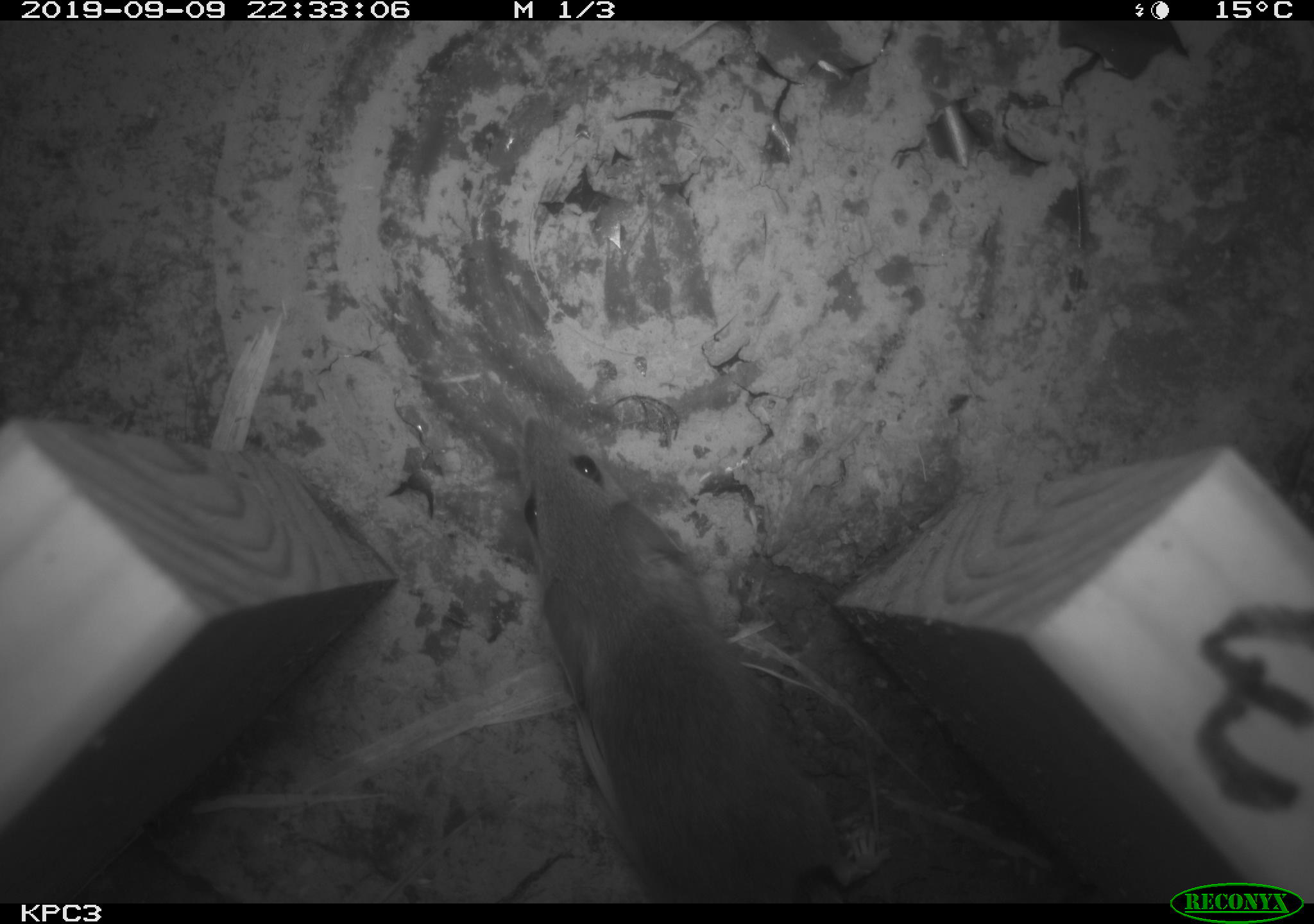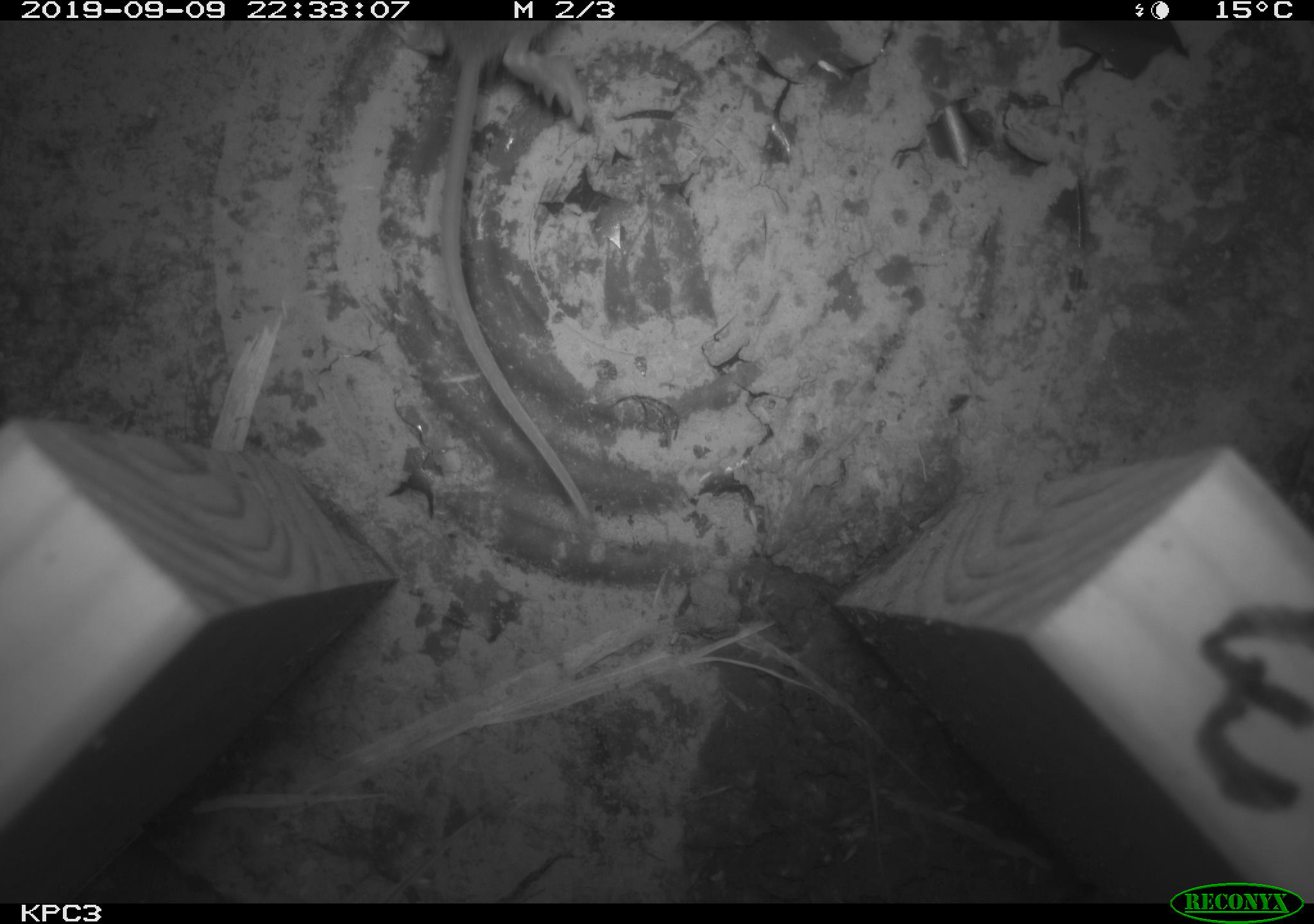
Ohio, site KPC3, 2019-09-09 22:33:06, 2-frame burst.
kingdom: Animalia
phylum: Chordata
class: Mammalia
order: Rodentia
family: Cricetidae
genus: Peromyscus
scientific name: Peromyscus leucopus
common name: white-footed mouse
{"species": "white-footed mouse (Peromyscus leucopus)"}